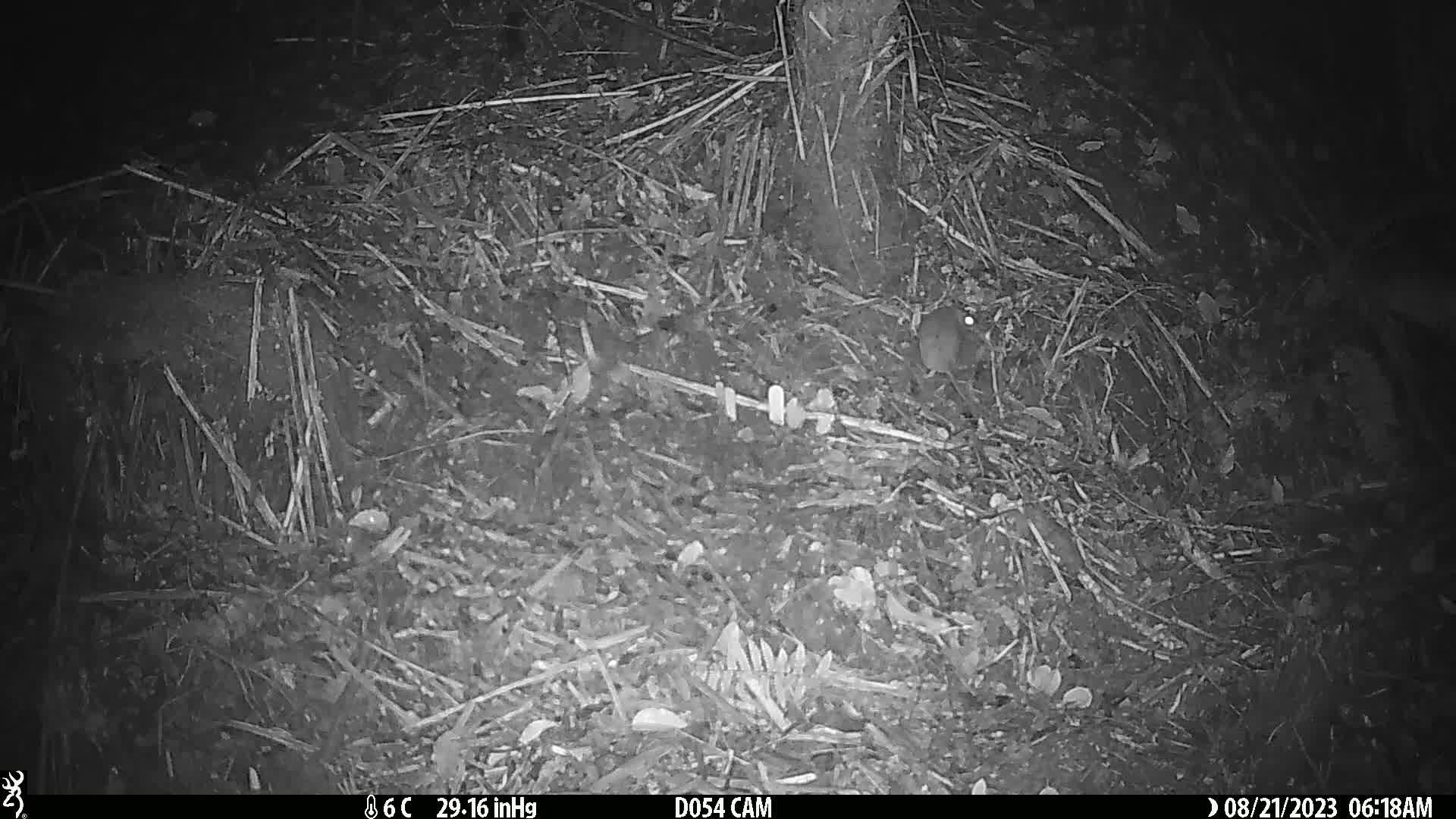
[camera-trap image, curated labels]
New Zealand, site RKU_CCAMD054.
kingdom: Animalia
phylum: Chordata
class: Mammalia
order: Rodentia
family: Muridae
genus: Rattus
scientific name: Rattus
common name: rat